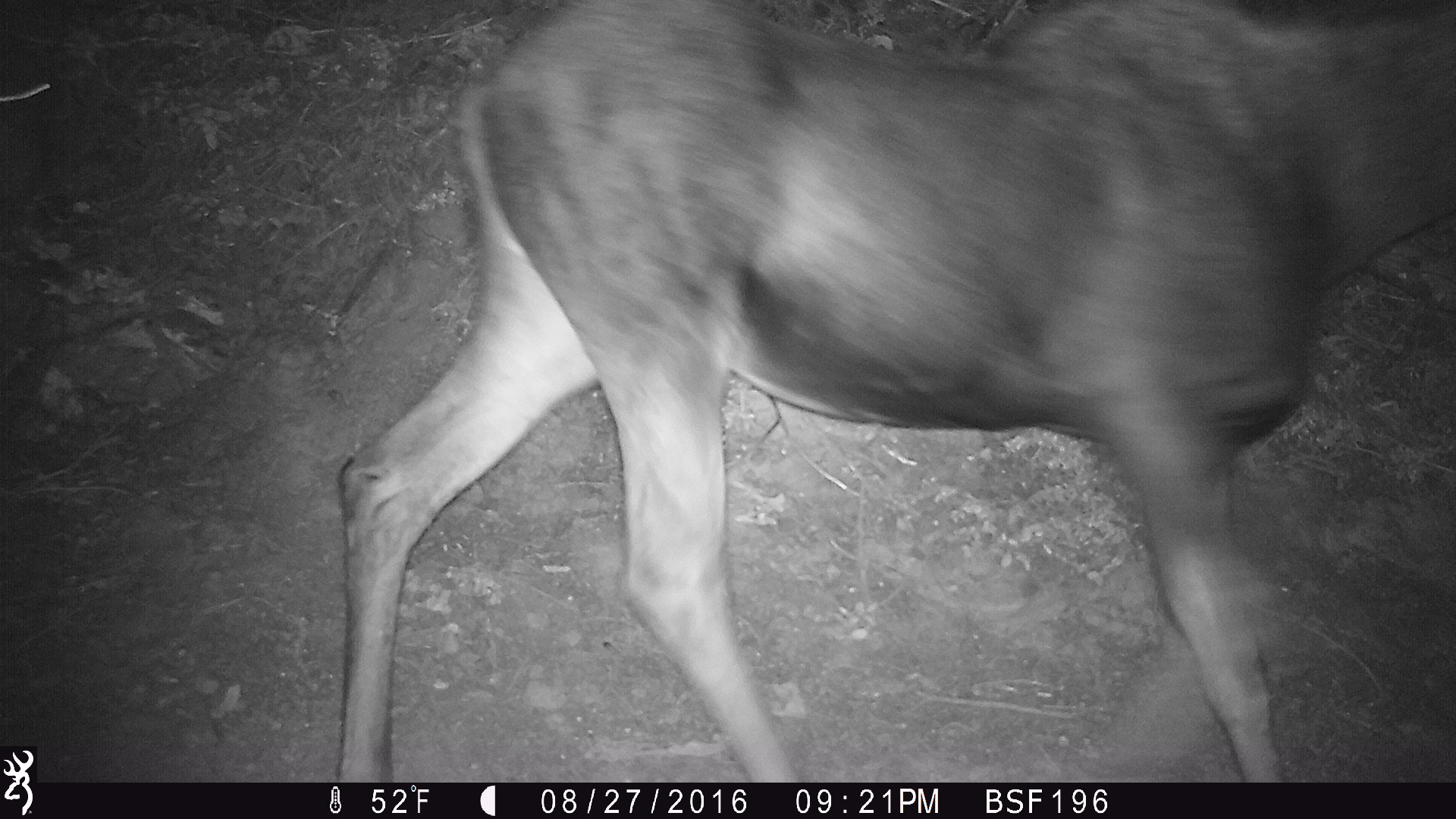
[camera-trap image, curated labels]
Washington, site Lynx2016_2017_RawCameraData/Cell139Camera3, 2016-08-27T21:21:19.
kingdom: Animalia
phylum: Chordata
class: Mammalia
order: Artiodactyla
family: Cervidae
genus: Alces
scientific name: Alces alces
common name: moose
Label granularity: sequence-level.